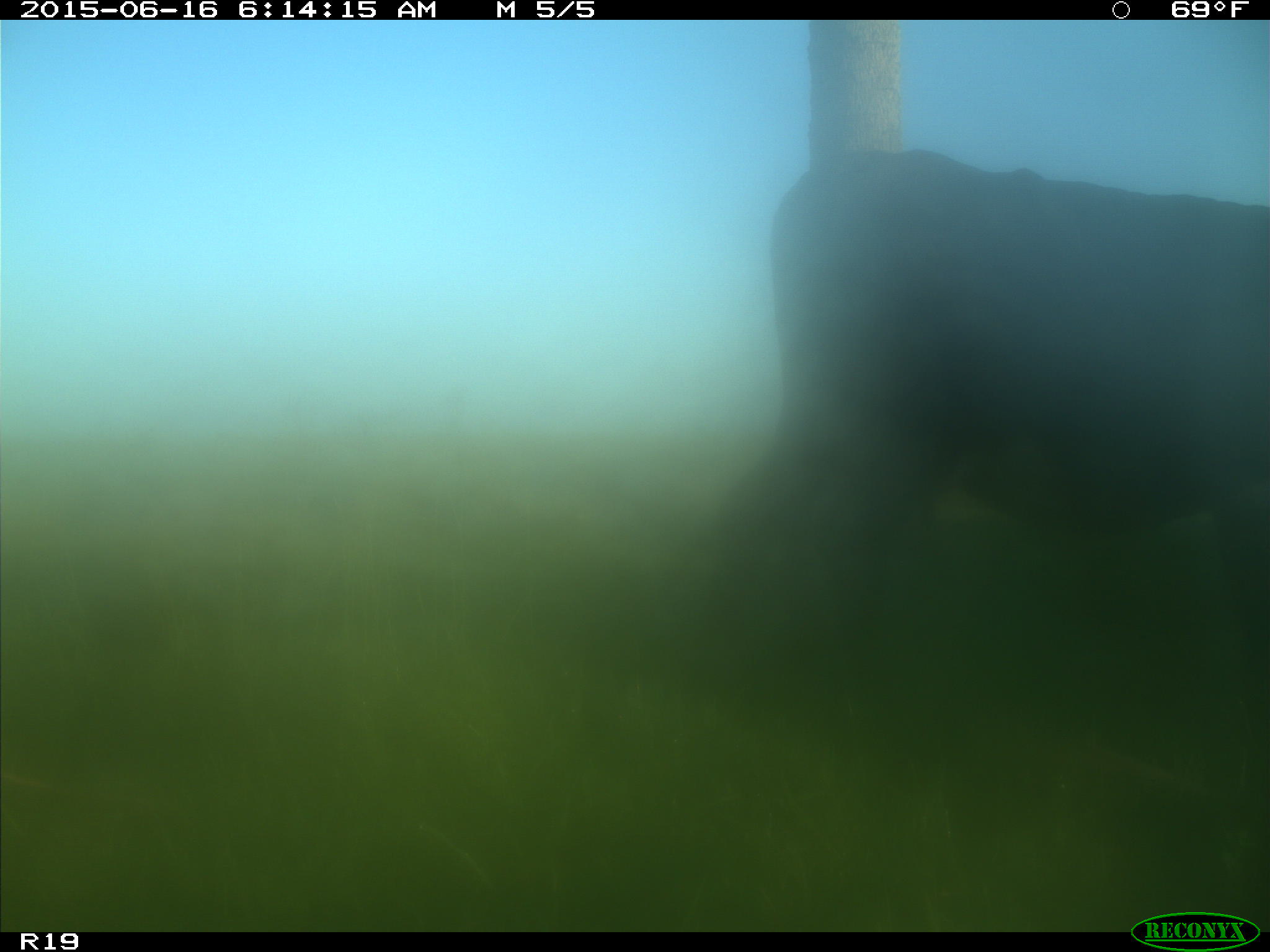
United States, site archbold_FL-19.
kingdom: Animalia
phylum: Chordata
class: Mammalia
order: Artiodactyla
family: Bovidae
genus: Bos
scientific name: Bos taurus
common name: domestic cow